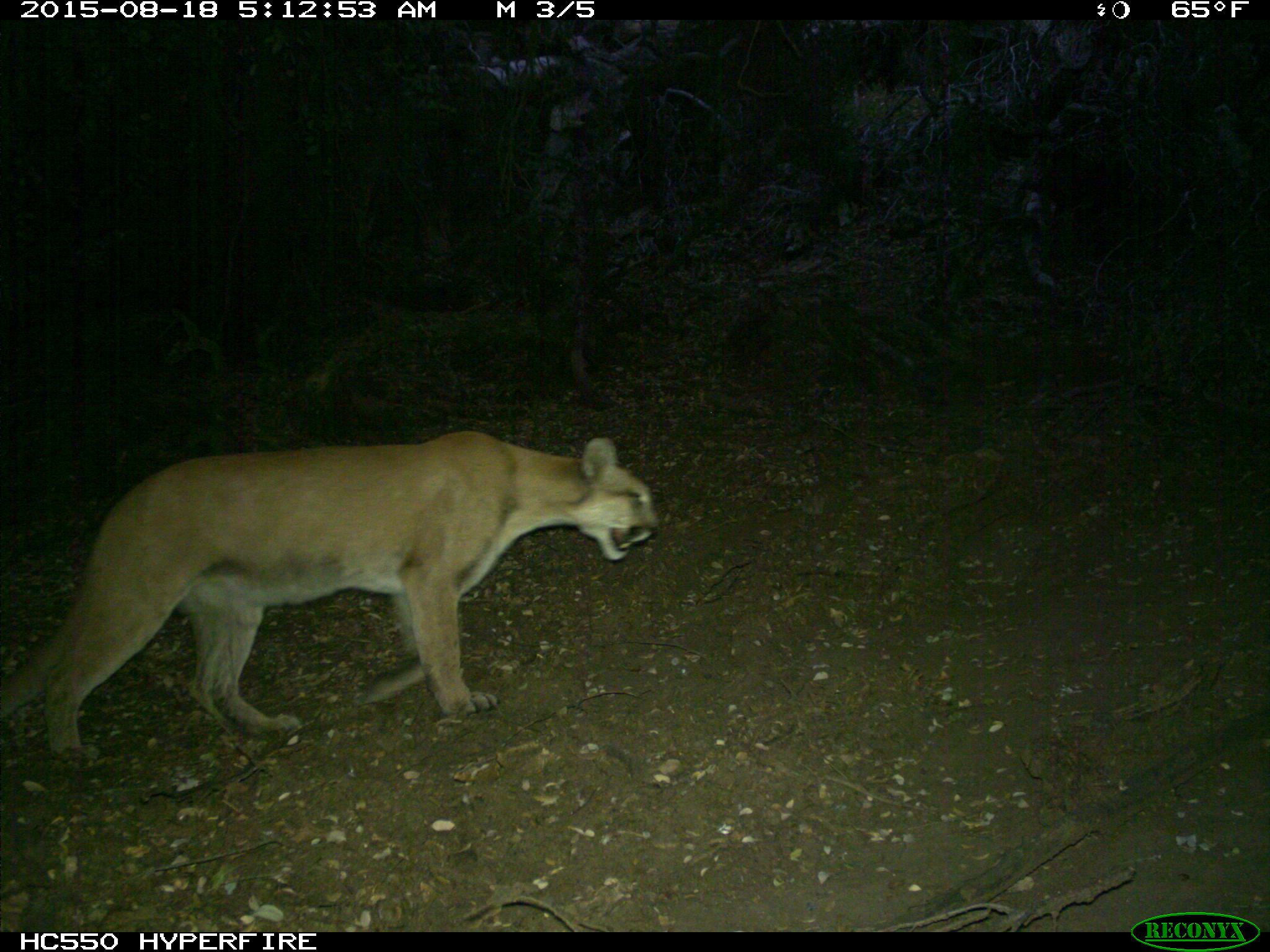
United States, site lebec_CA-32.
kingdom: Animalia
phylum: Chordata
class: Mammalia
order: Carnivora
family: Felidae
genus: Puma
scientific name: Puma concolor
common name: mountain lion